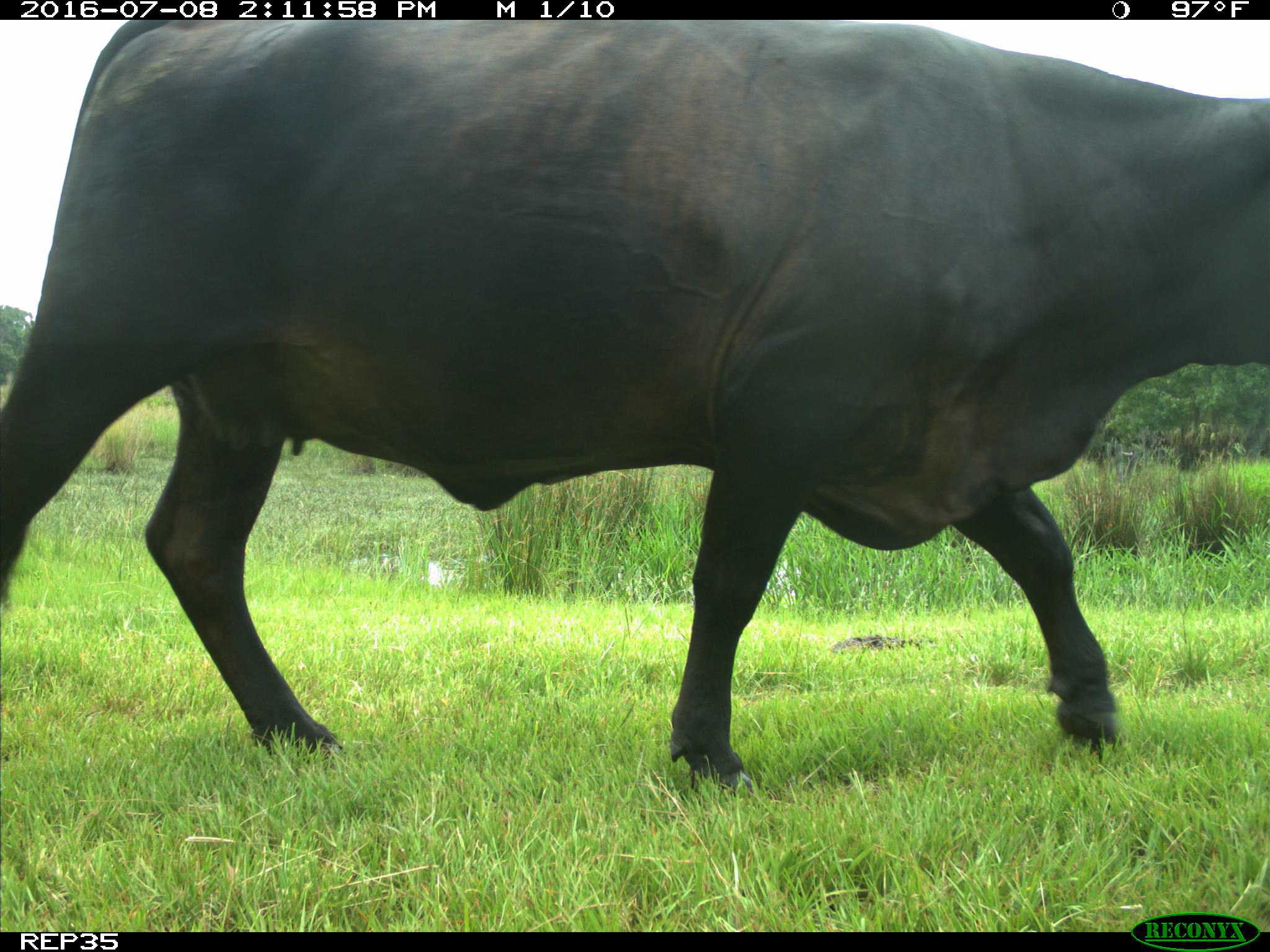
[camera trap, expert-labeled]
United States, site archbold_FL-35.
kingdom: Animalia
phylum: Chordata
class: Mammalia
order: Artiodactyla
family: Bovidae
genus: Bos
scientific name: Bos taurus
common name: domestic cow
Bos taurus (domestic cow).